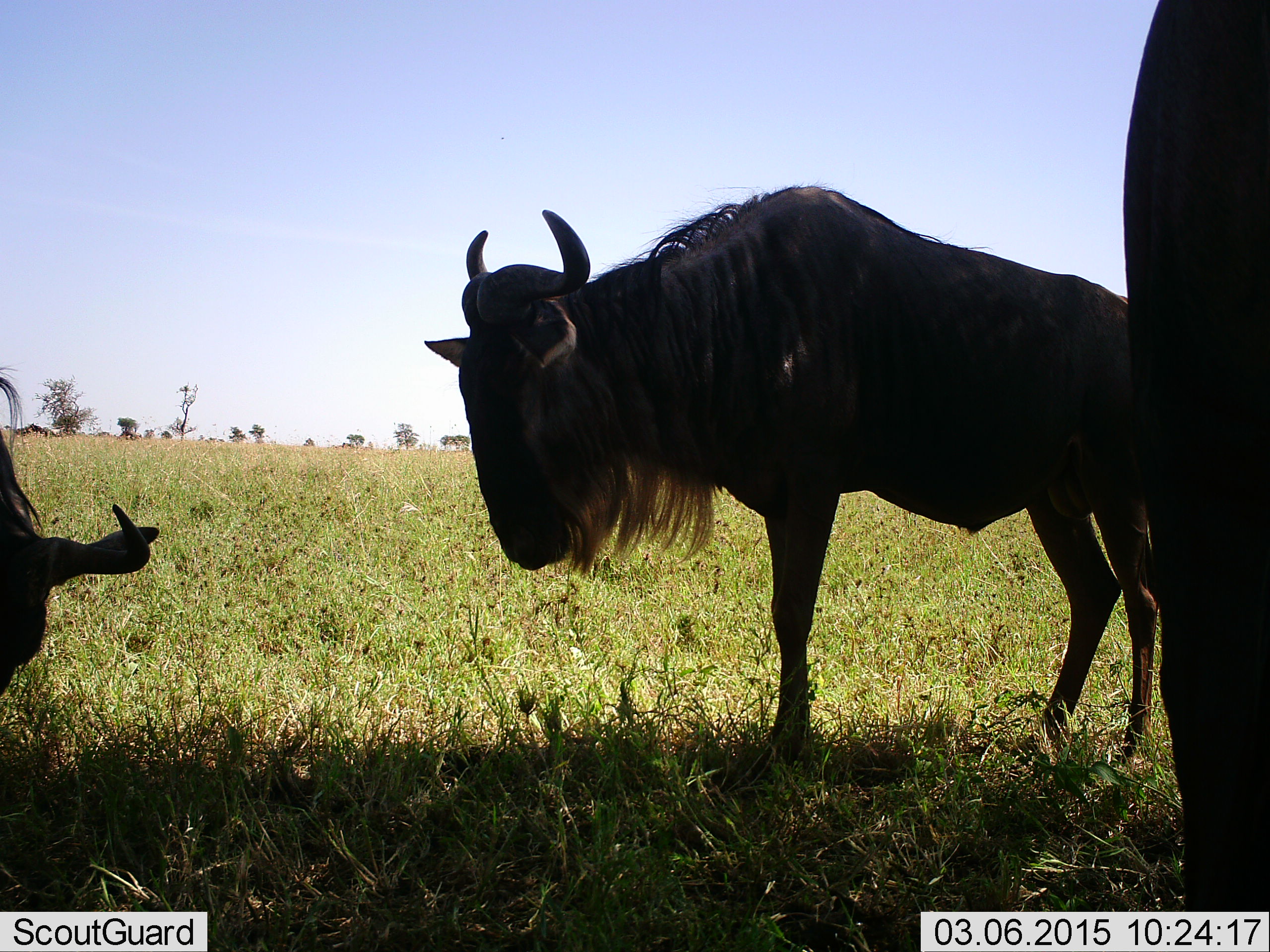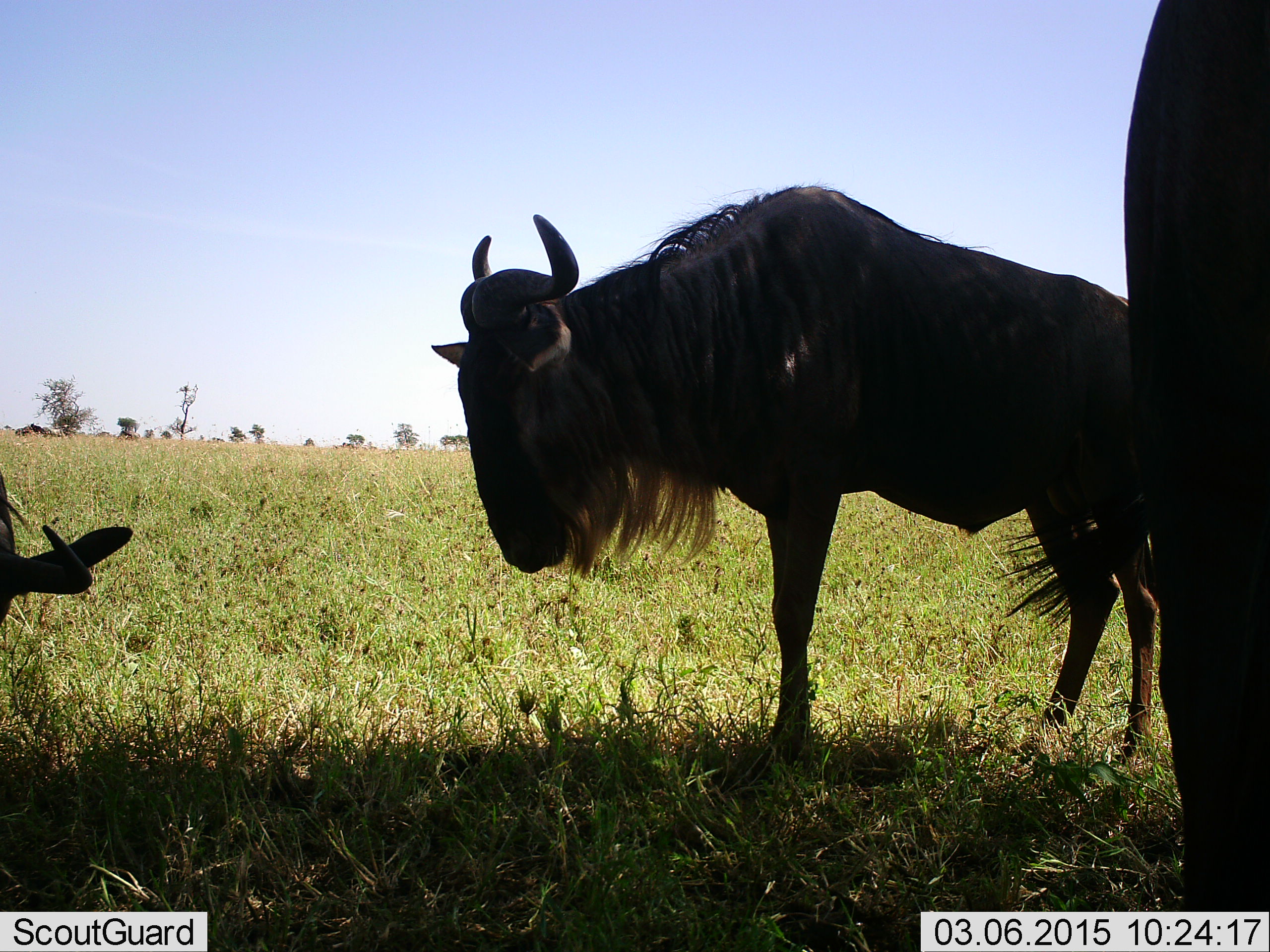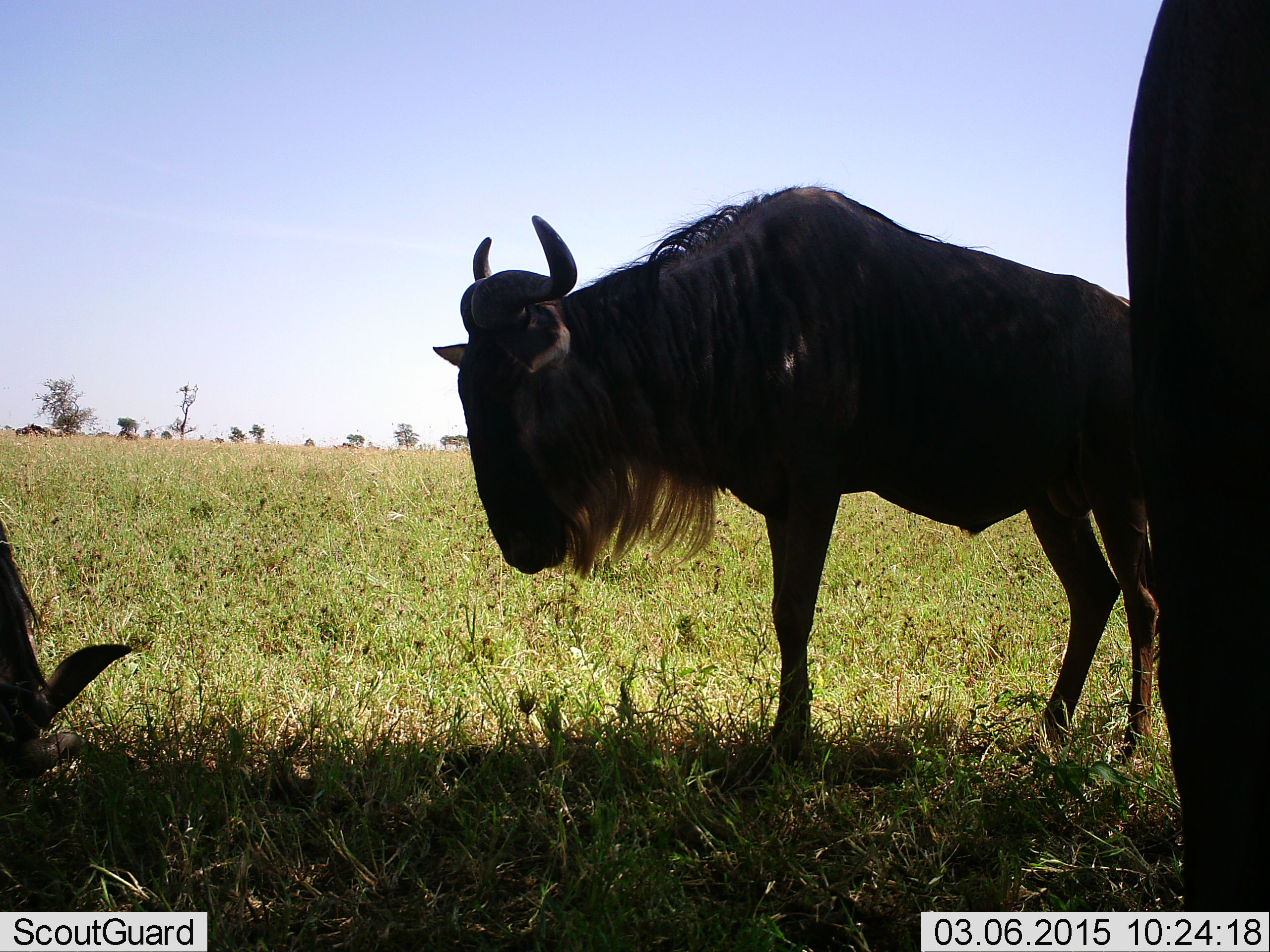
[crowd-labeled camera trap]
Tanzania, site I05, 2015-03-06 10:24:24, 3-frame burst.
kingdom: Animalia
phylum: Chordata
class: Mammalia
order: Artiodactyla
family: Bovidae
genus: Connochaetes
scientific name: Connochaetes taurinus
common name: blue wildebeest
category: wildebeest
Wildebeest (blue wildebeest) (Connochaetes taurinus), count 3. Behavior (volunteer vote fractions): standing 100%, resting 30%, moving 10%, interacting 0%. Young present (vote fraction): 0%. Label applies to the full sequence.